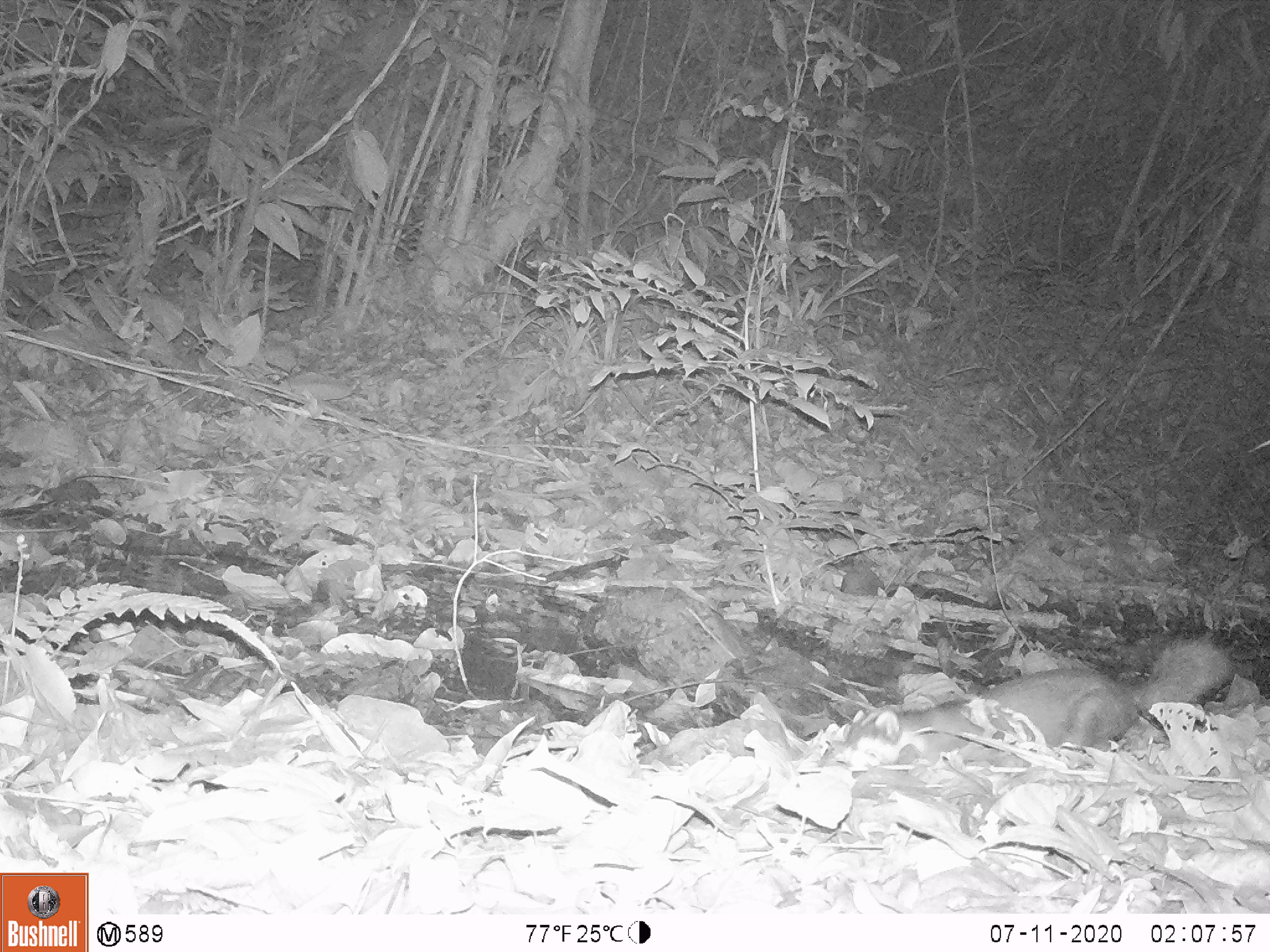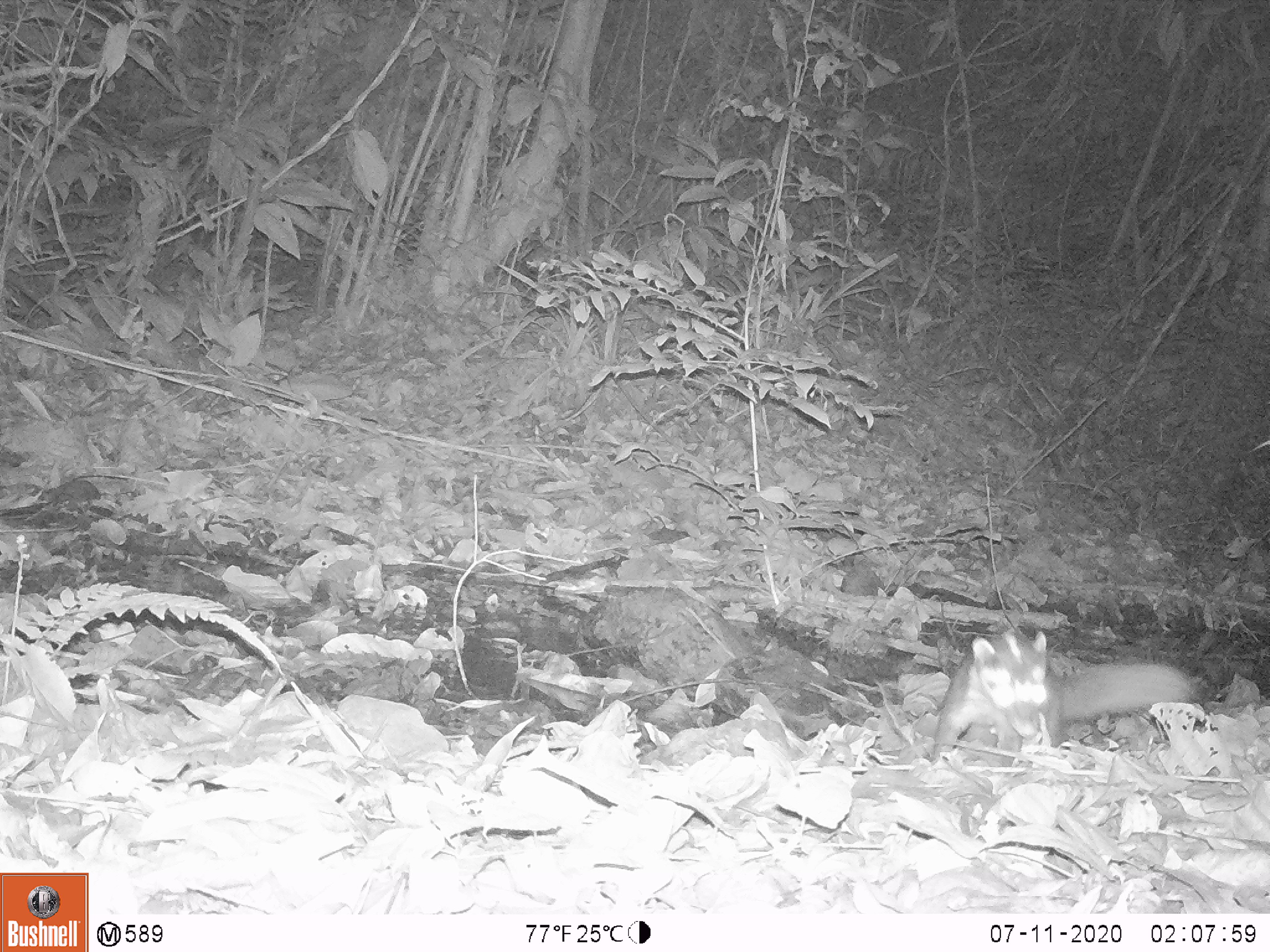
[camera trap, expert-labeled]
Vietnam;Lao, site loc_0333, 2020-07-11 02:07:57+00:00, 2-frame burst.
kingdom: Animalia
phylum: Chordata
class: Mammalia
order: Carnivora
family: Mustelidae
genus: Melogale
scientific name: Melogale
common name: ferret badger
Ferret badger (Melogale). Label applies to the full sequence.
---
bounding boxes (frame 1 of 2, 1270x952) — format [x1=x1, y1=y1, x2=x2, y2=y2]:
ferret badger: [x1=843, y1=636, x2=1234, y2=769]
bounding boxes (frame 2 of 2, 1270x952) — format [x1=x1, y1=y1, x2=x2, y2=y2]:
ferret badger: [x1=931, y1=631, x2=1199, y2=766]